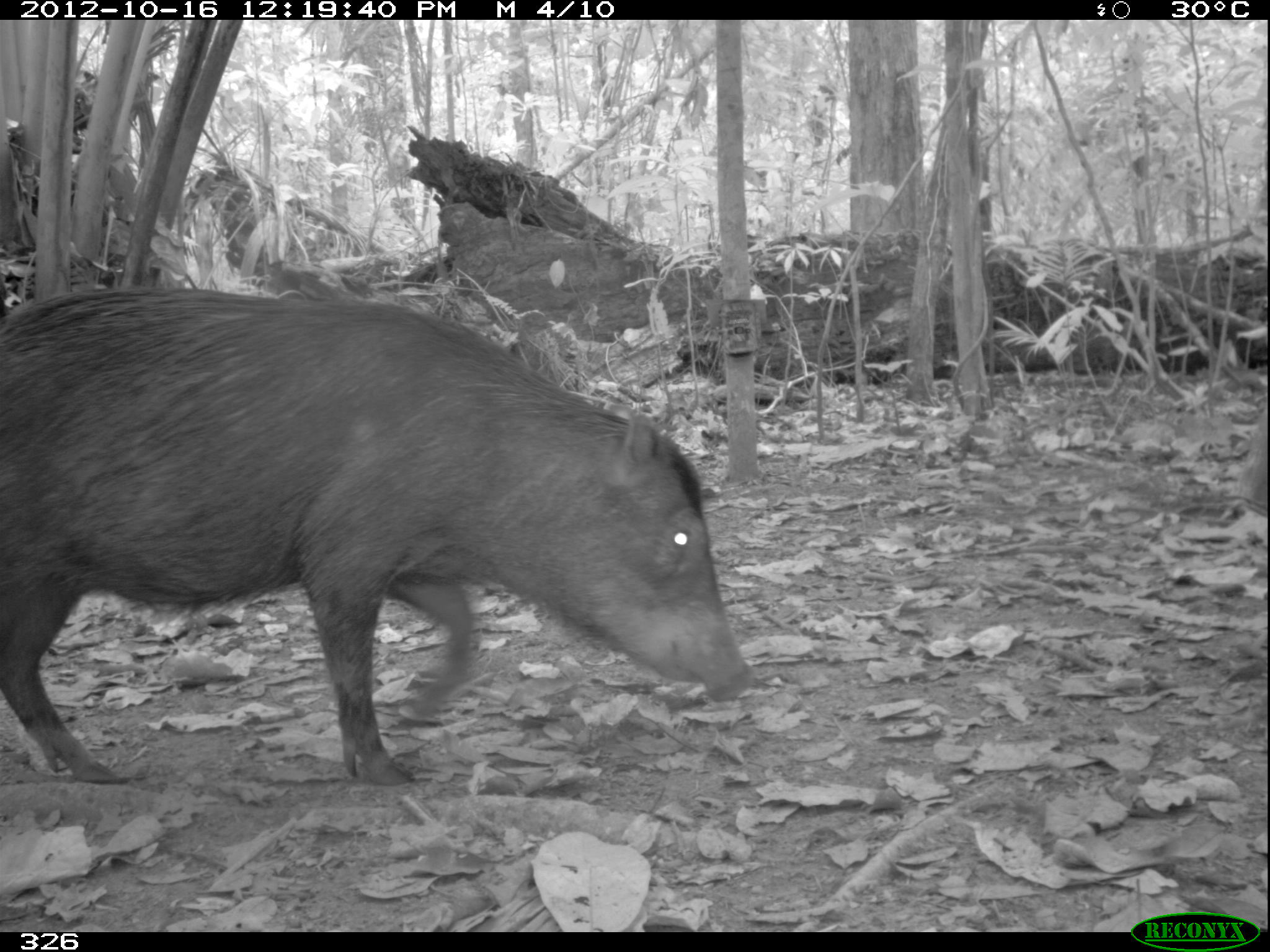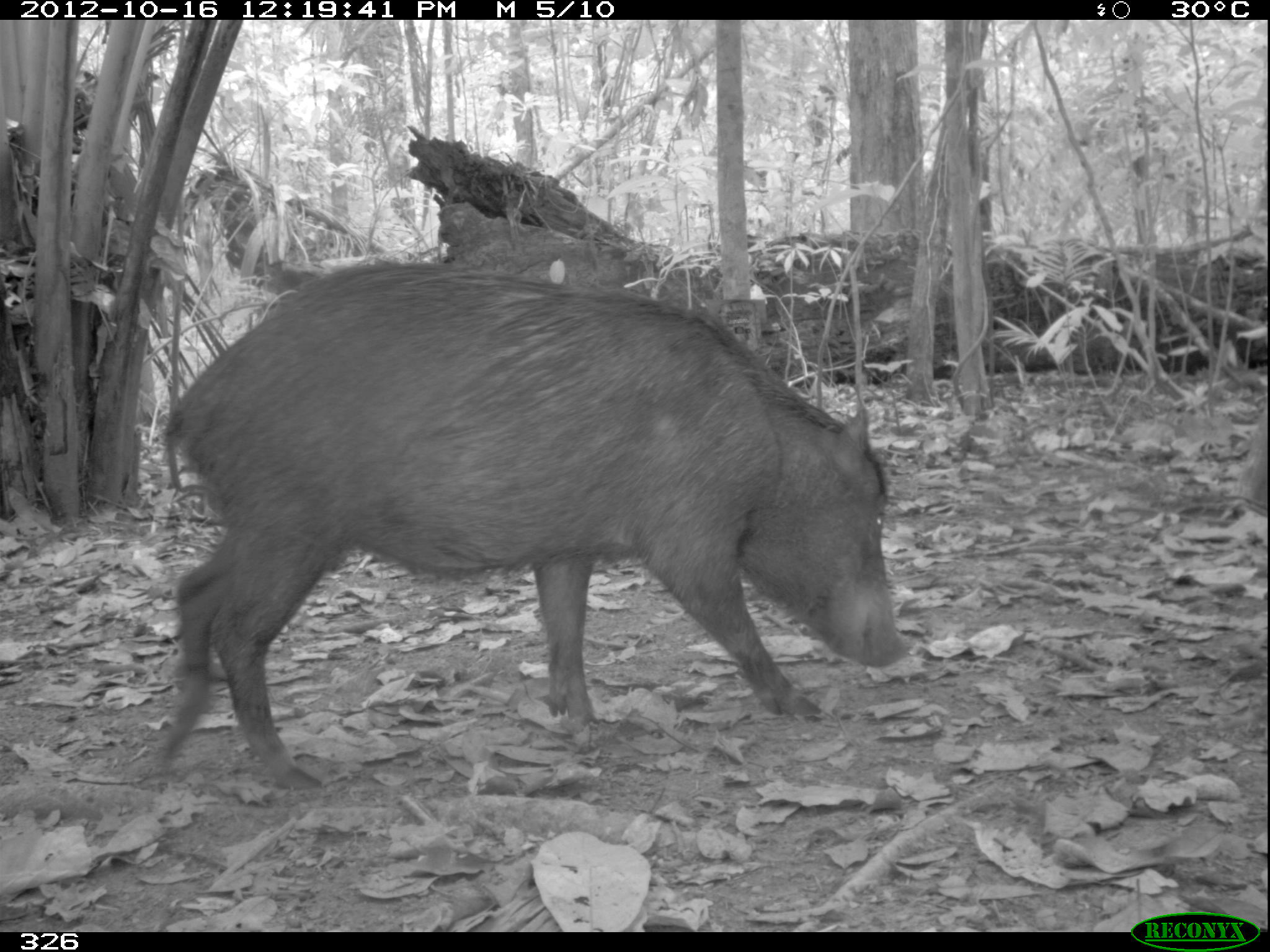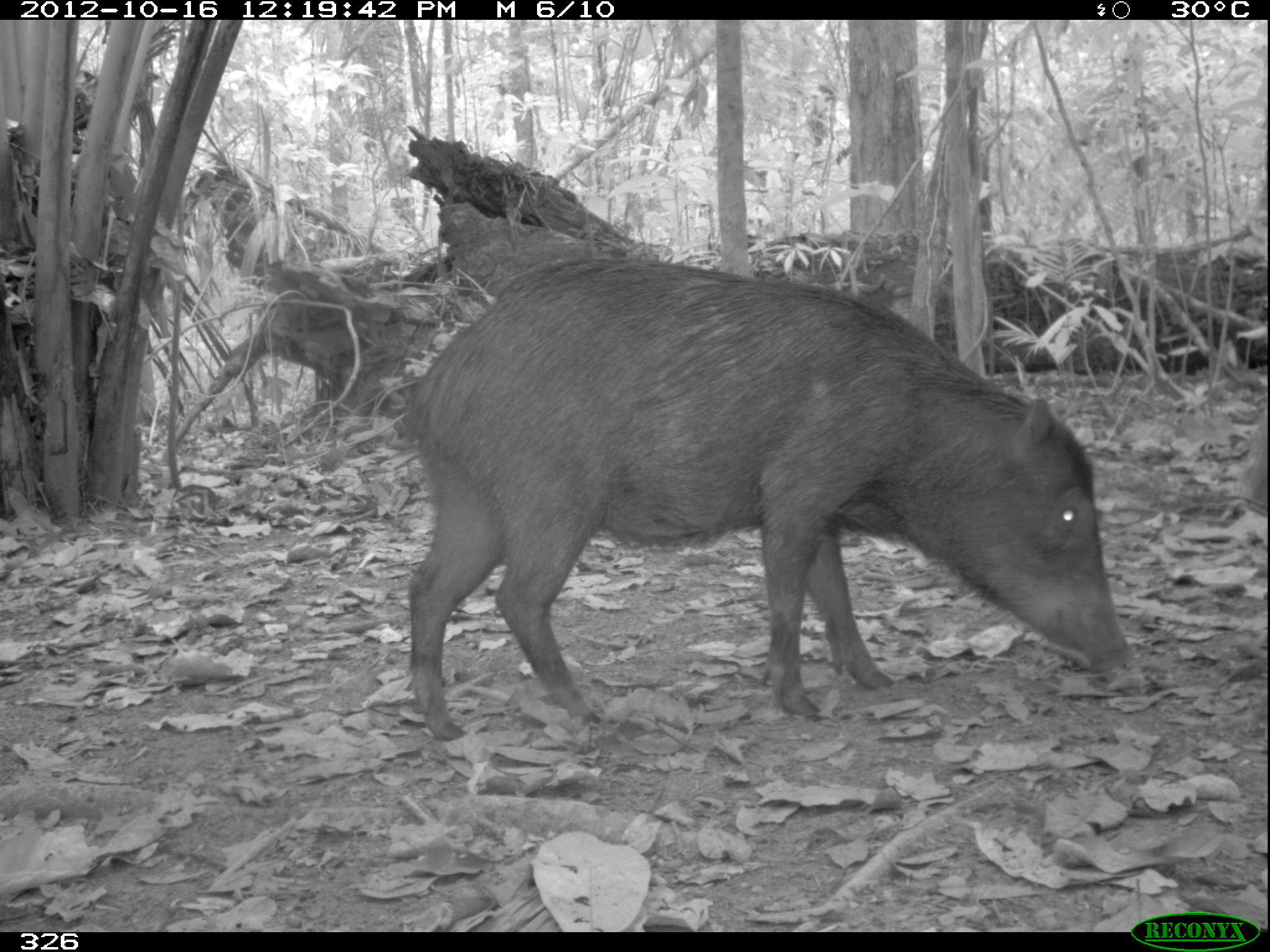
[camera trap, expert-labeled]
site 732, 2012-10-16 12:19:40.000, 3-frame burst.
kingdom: Animalia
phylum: Chordata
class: Mammalia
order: Artiodactyla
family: Tayassuidae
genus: Tayassu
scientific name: Tayassu pecari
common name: white-lipped peccary